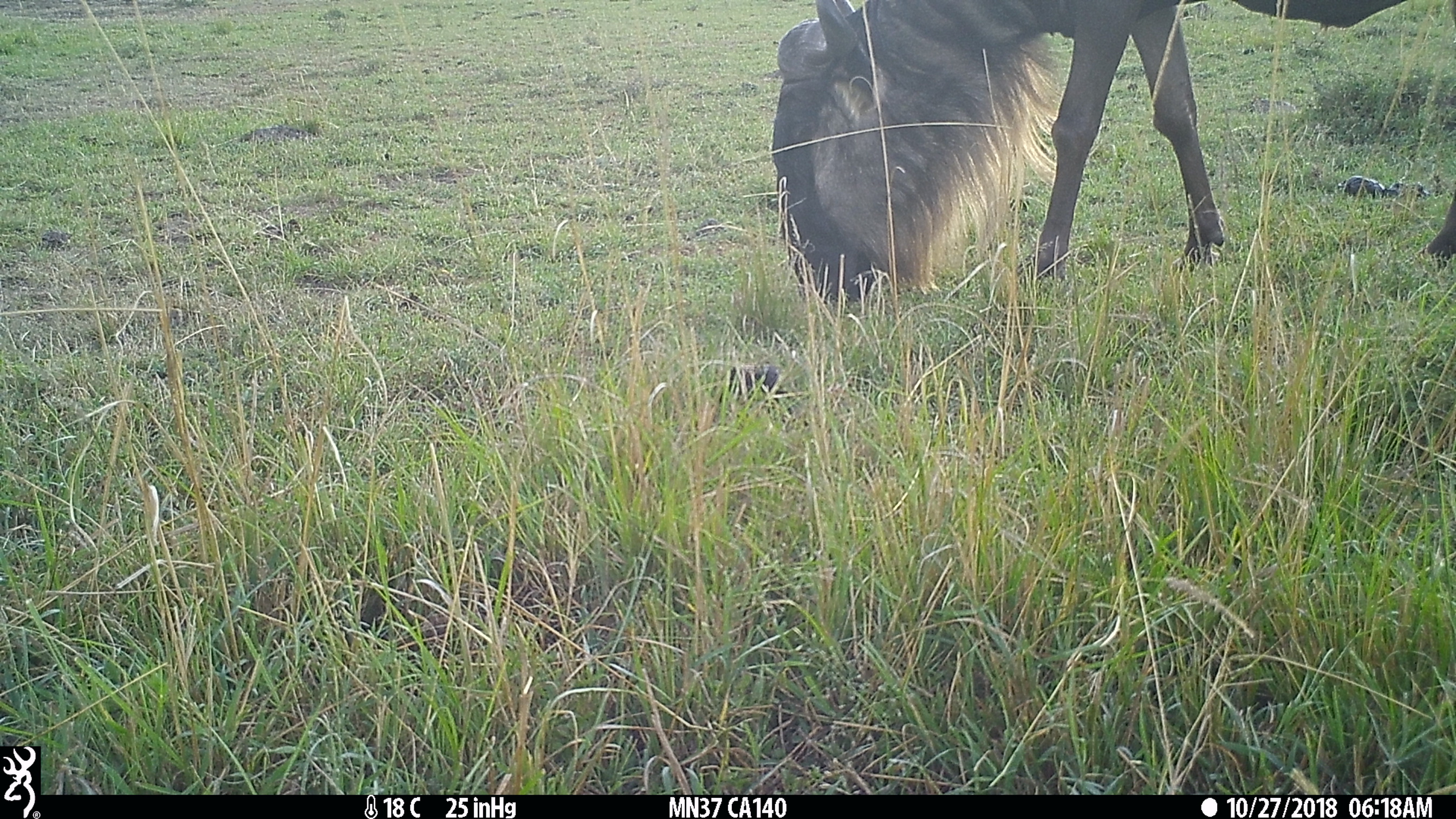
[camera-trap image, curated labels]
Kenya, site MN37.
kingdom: Animalia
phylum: Chordata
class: Mammalia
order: Artiodactyla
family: Bovidae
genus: Connochaetes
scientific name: Connochaetes taurinus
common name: blue wildebeest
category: wildebeest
Wildebeest (blue wildebeest) (Connochaetes taurinus).